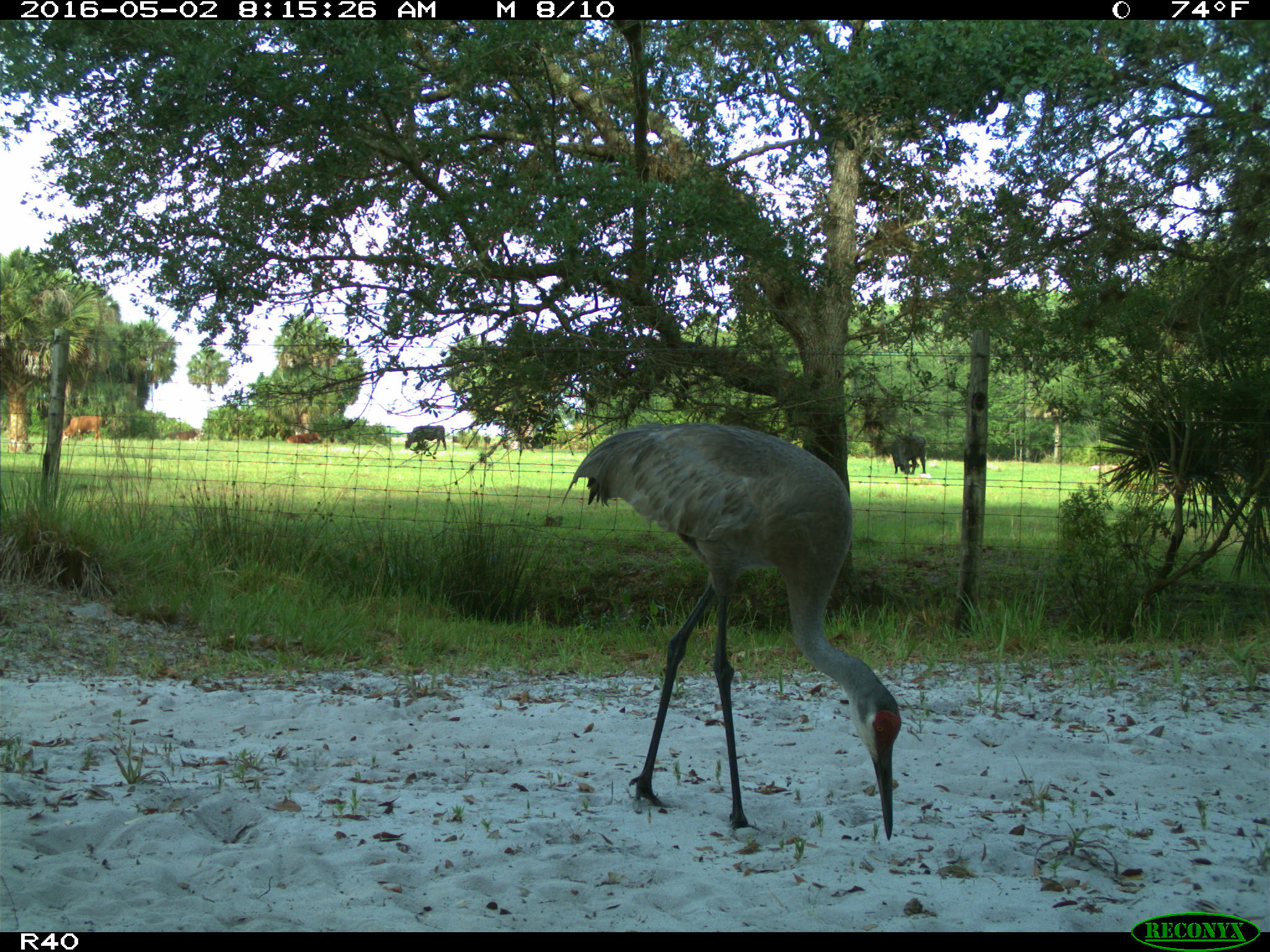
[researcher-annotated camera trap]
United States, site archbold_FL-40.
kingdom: Animalia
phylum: Chordata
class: Aves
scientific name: Aves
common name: birds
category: unidentified bird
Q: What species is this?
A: Unidentified bird (birds) (Aves).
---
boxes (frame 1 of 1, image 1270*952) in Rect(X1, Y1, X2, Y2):
animal: Rect(561, 422, 902, 841); Rect(892, 434, 926, 475); Rect(61, 415, 105, 441); Rect(406, 425, 446, 451); Rect(165, 428, 202, 443); Rect(285, 432, 321, 444); Rect(483, 436, 491, 444); Rect(453, 436, 461, 443)